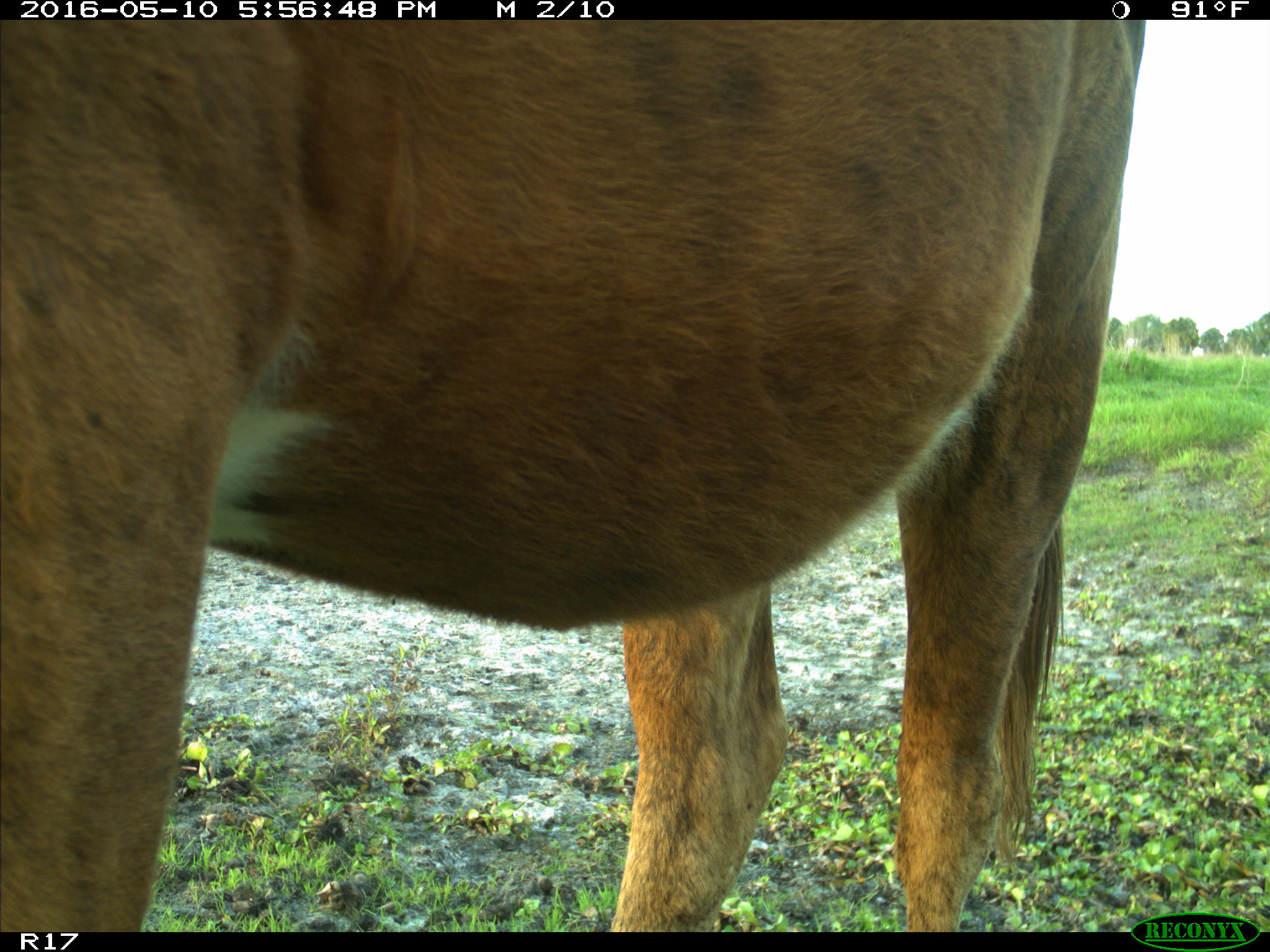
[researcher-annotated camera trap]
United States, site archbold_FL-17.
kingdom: Animalia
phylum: Chordata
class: Mammalia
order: Artiodactyla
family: Bovidae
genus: Bos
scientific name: Bos taurus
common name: domestic cow